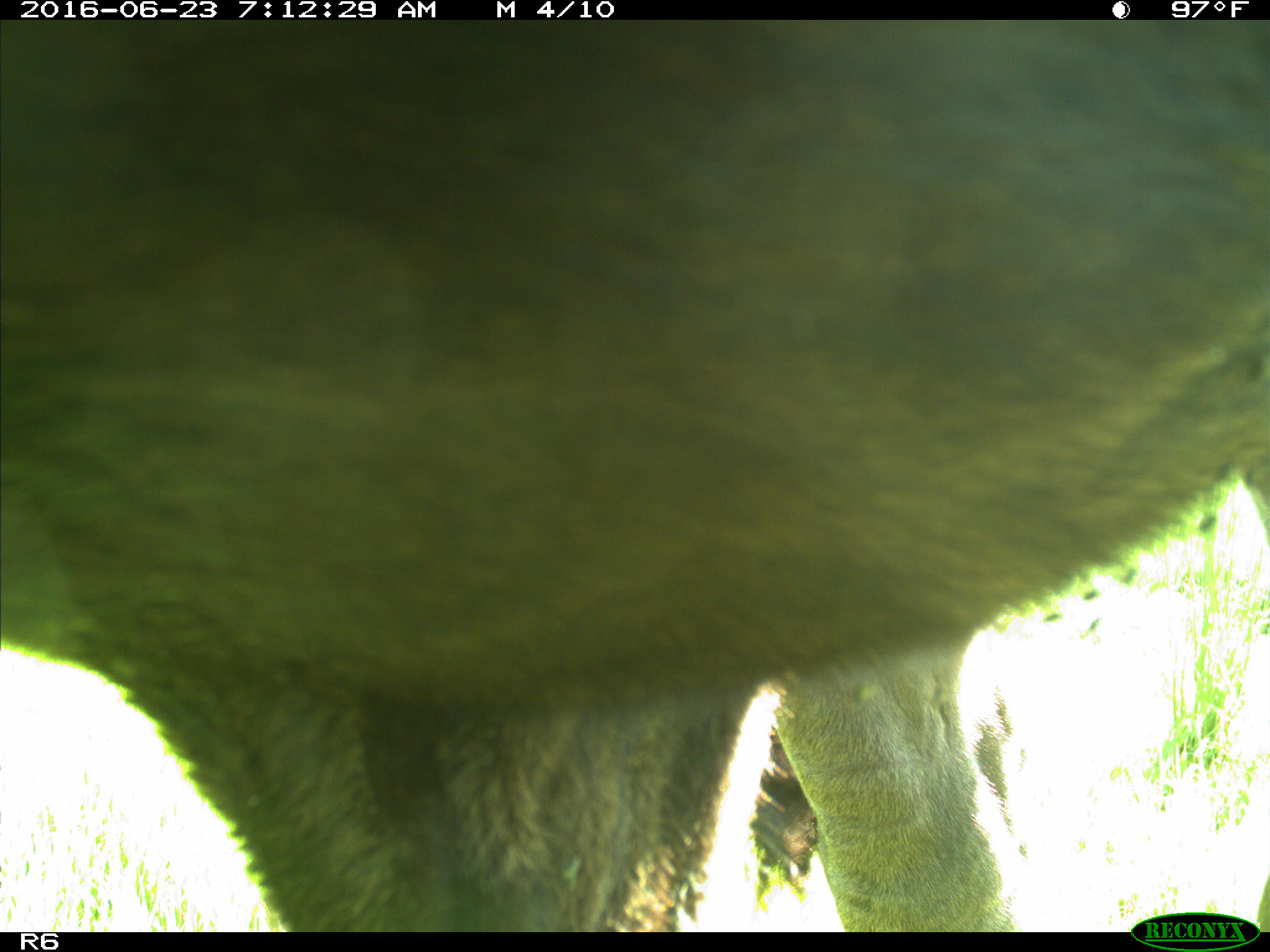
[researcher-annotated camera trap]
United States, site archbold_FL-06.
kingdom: Animalia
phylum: Chordata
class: Mammalia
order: Artiodactyla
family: Bovidae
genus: Bos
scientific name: Bos taurus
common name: domestic cow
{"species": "Bos taurus (domestic cow)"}